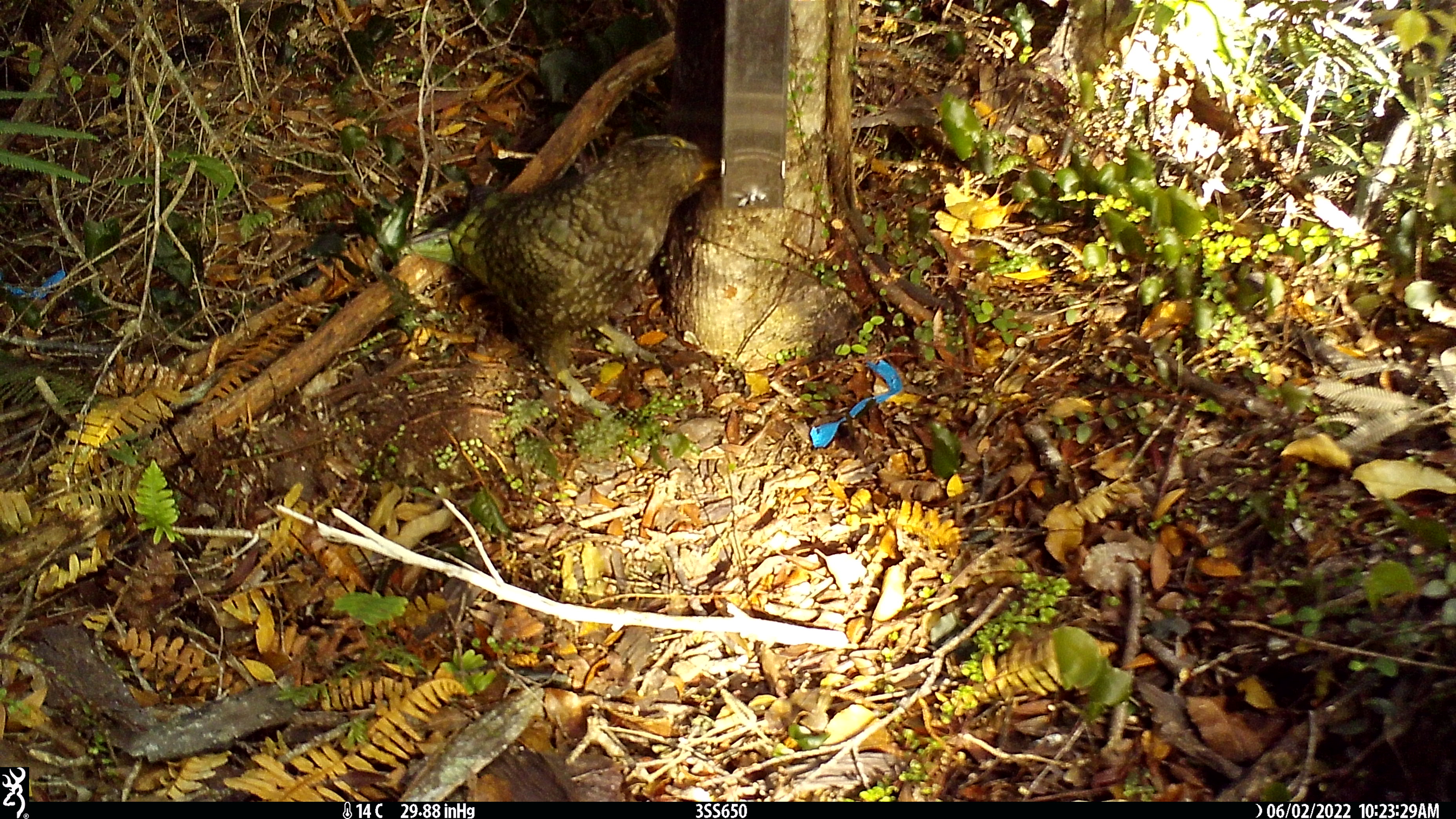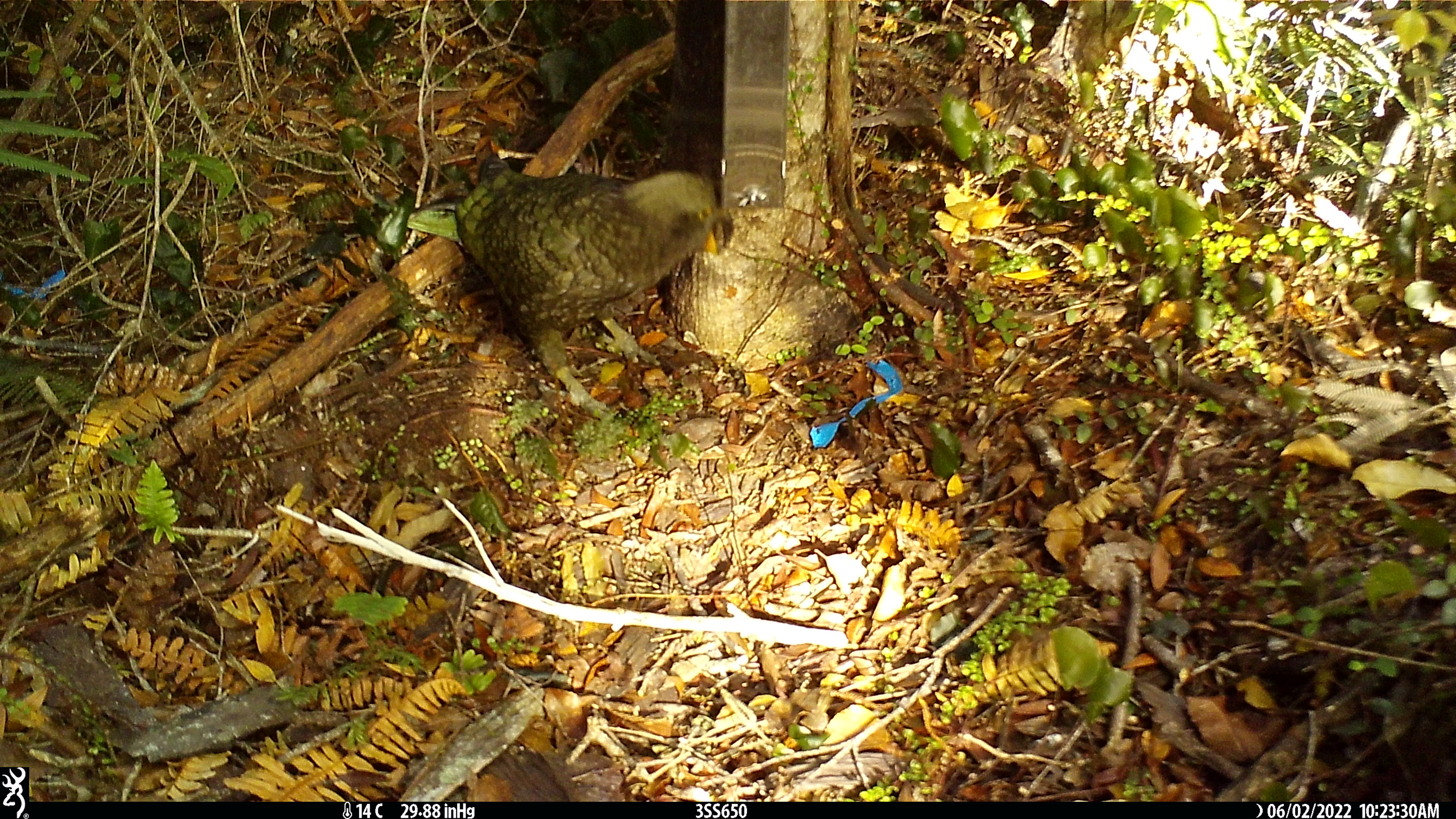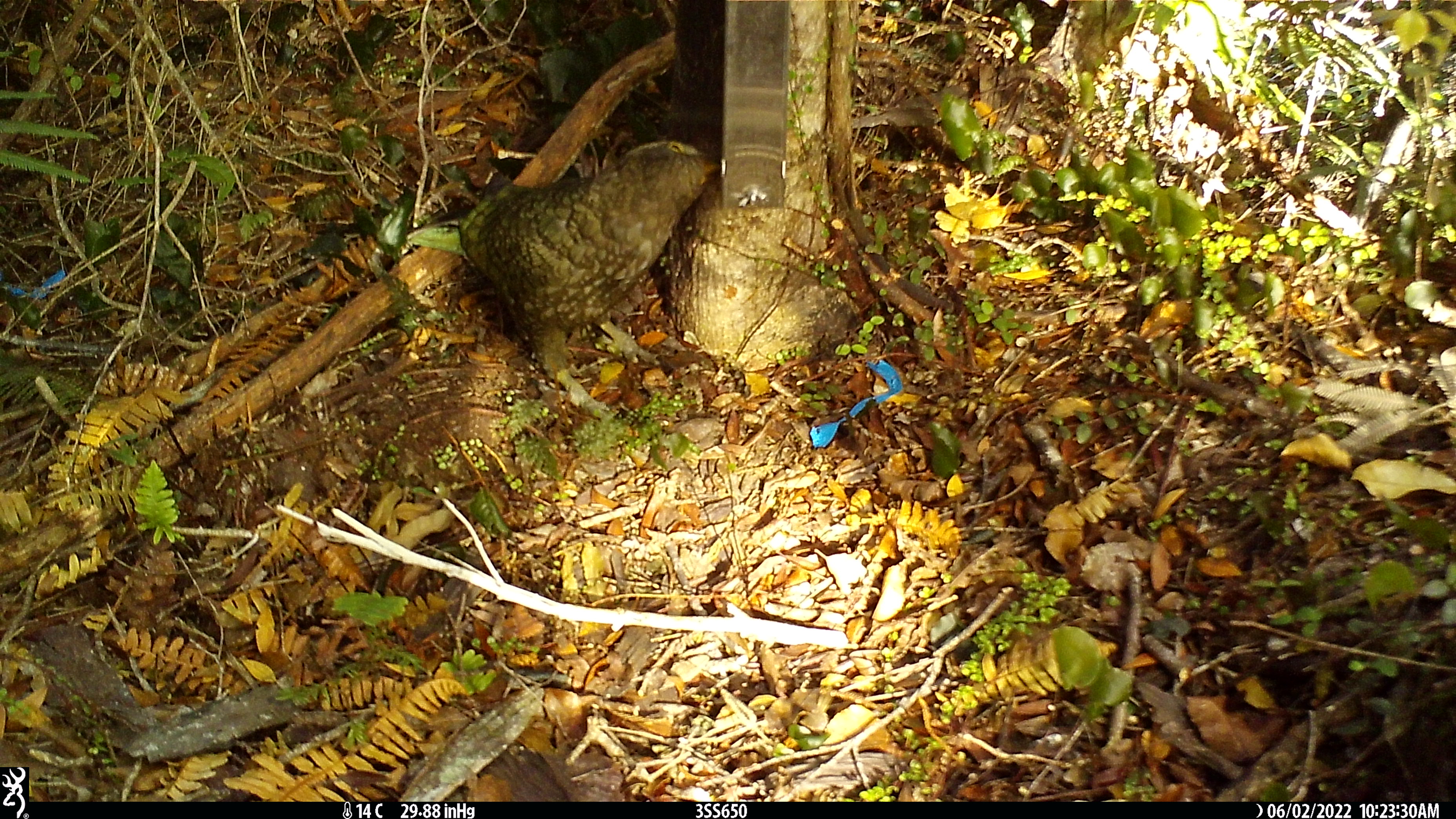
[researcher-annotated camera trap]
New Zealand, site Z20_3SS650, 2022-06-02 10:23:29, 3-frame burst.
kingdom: Animalia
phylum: Chordata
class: Aves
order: Psittaciformes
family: Strigopidae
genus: Nestor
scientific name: Nestor notabilis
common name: kea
Kea (Nestor notabilis).